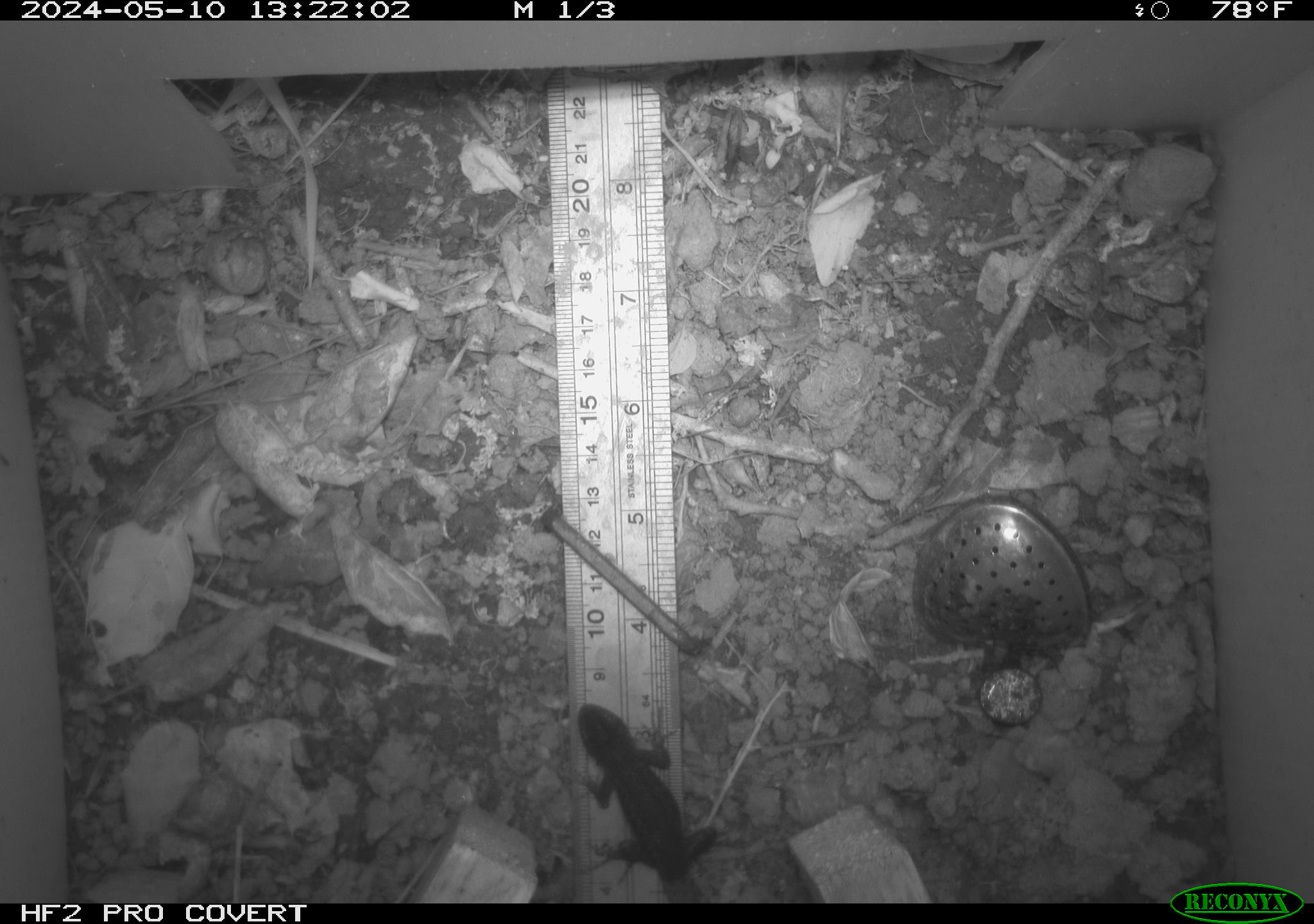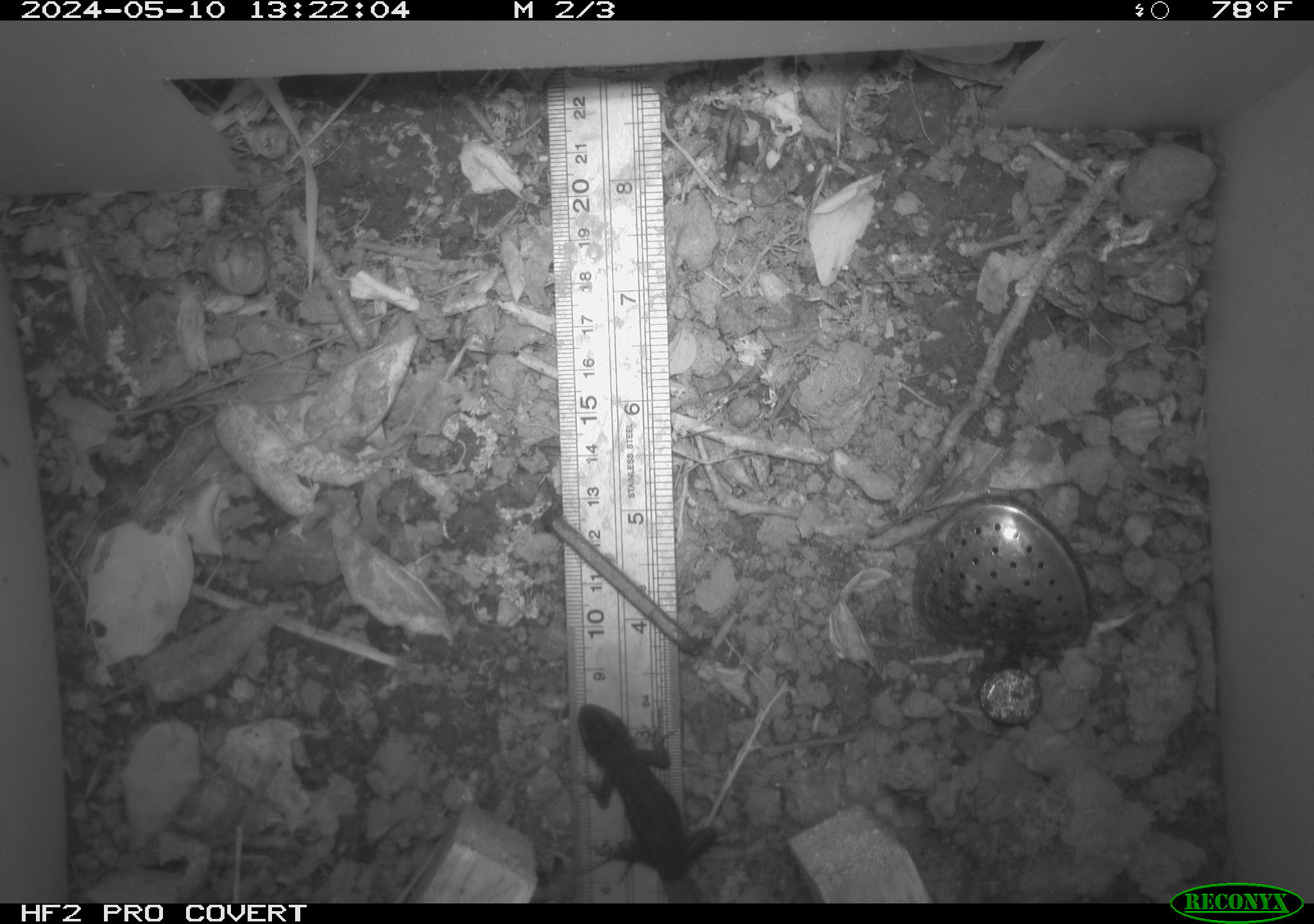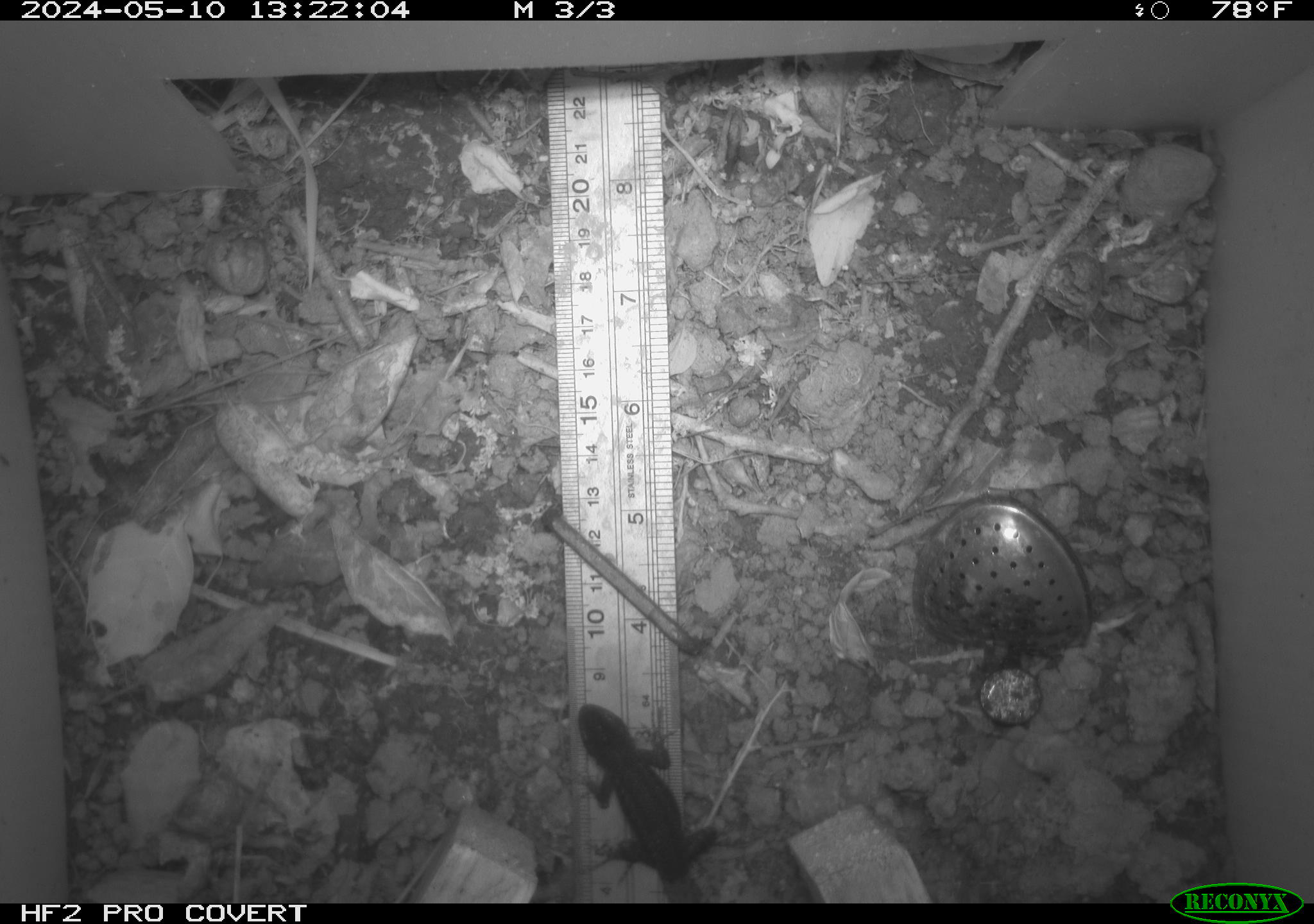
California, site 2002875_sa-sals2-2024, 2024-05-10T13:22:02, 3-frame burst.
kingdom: Animalia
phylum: Chordata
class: Reptilia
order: Squamata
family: Phrynosomatidae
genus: Sceloporus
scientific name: Sceloporus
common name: spiny lizards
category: sceloporus species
Sceloporus species (spiny lizards) (Sceloporus).